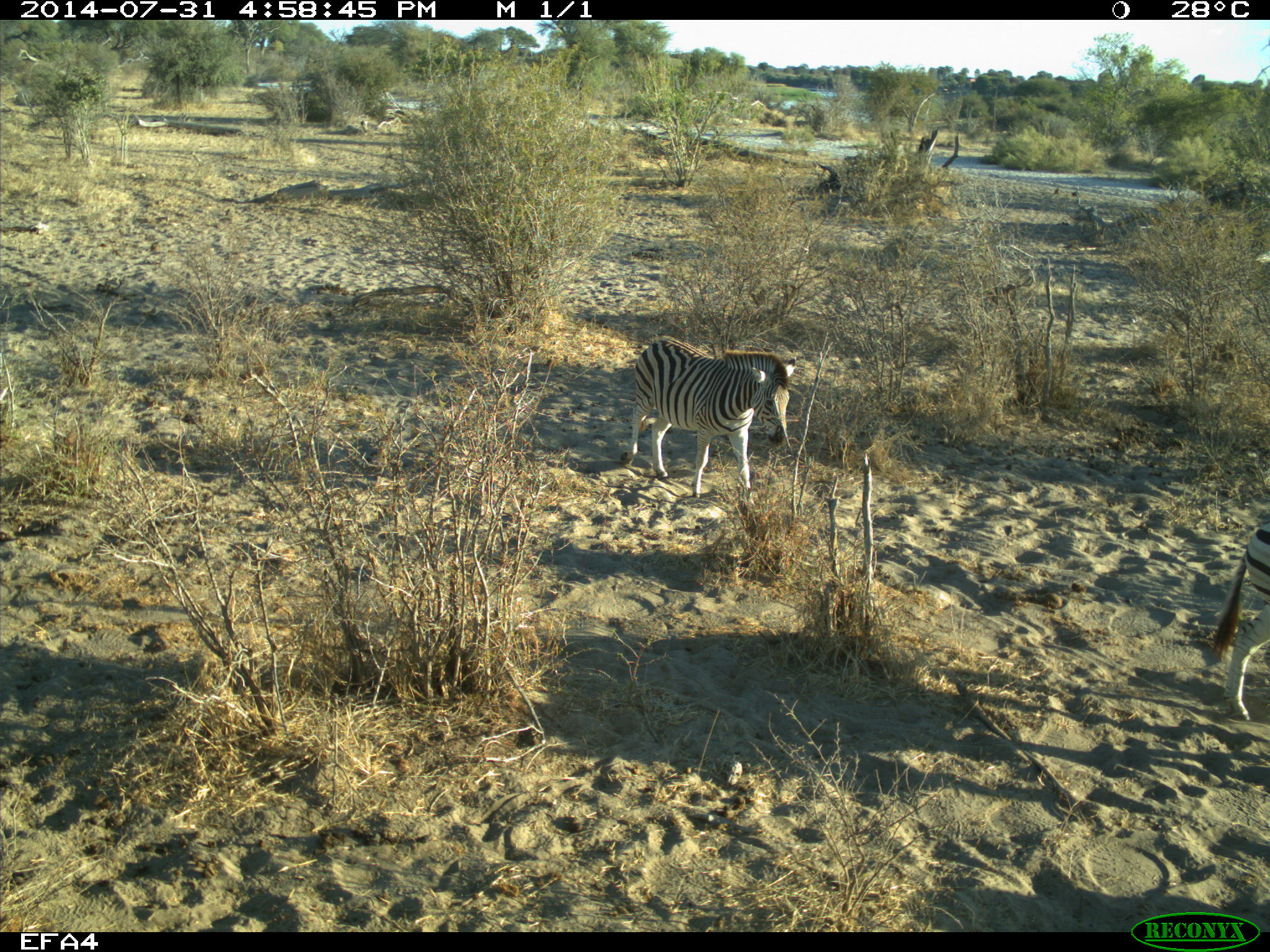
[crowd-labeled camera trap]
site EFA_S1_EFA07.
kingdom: Animalia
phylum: Chordata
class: Mammalia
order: Perissodactyla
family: Equidae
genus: Equus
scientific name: Equus quagga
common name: plains zebra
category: zebraplains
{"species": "zebraplains (plains zebra) (Equus quagga)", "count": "1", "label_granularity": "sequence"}